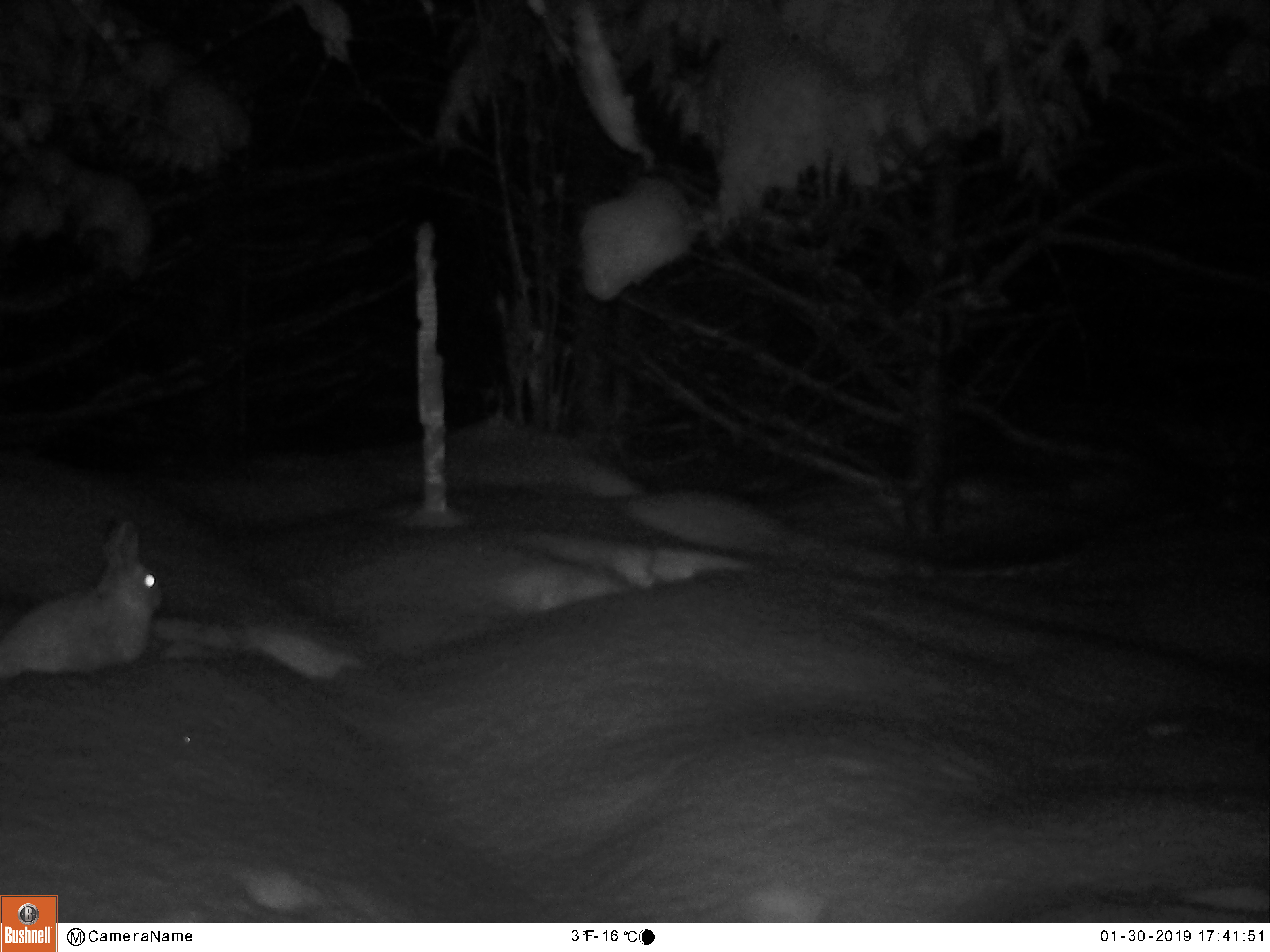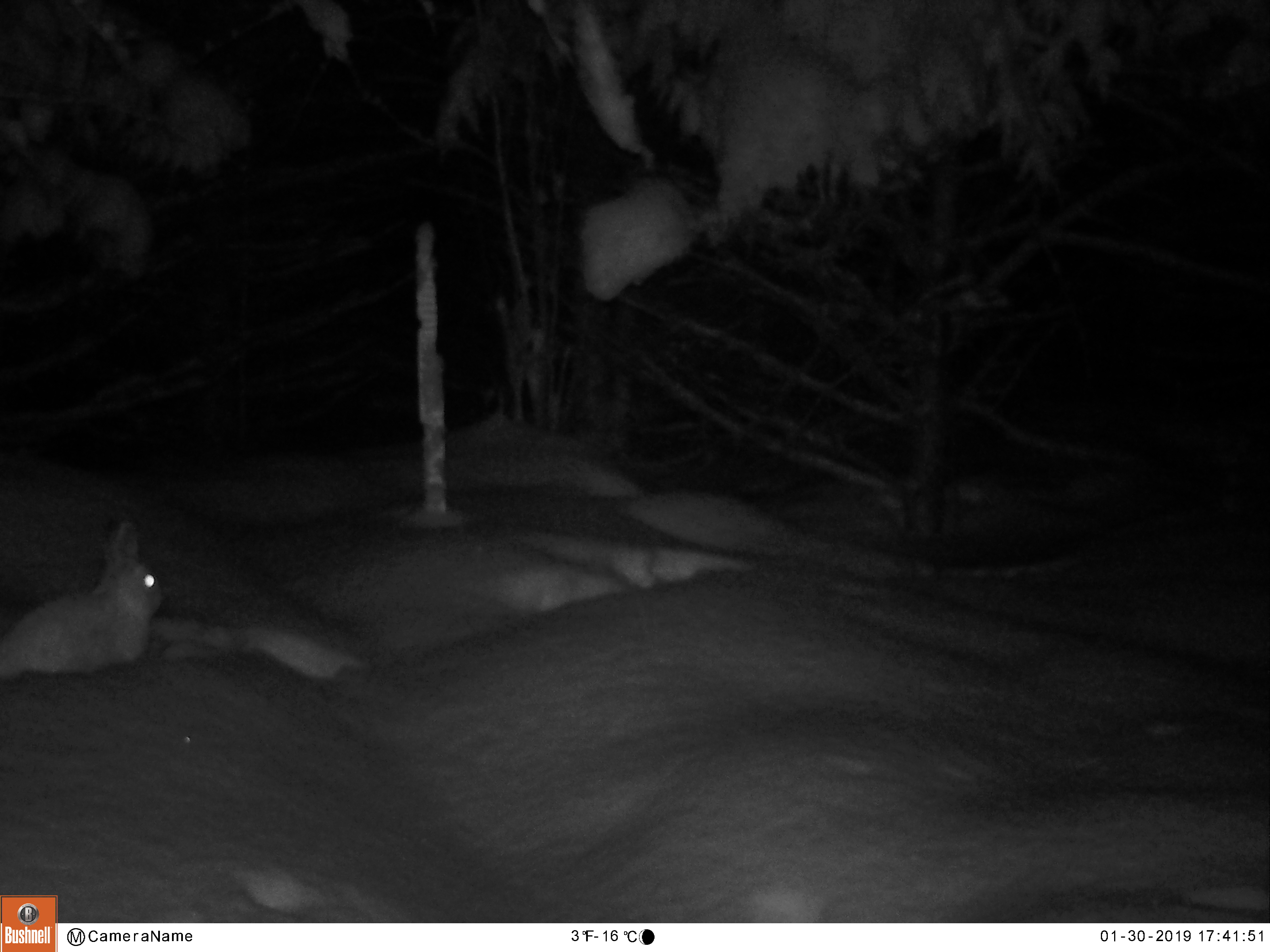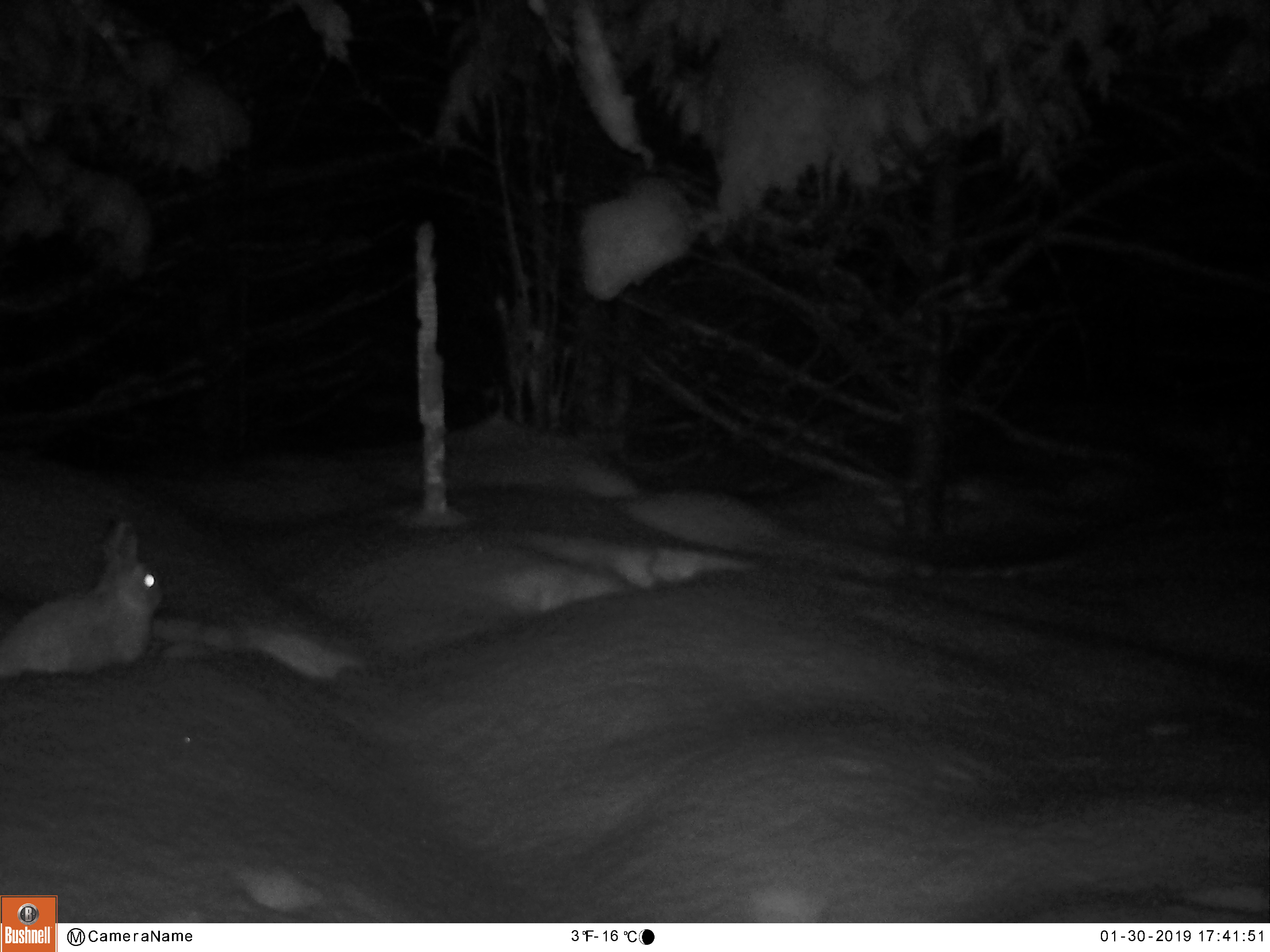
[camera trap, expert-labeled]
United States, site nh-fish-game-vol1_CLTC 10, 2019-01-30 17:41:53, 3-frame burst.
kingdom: Animalia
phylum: Chordata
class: Mammalia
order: Lagomorpha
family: Leporidae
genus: Lepus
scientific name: Lepus americanus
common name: snowshoe hare